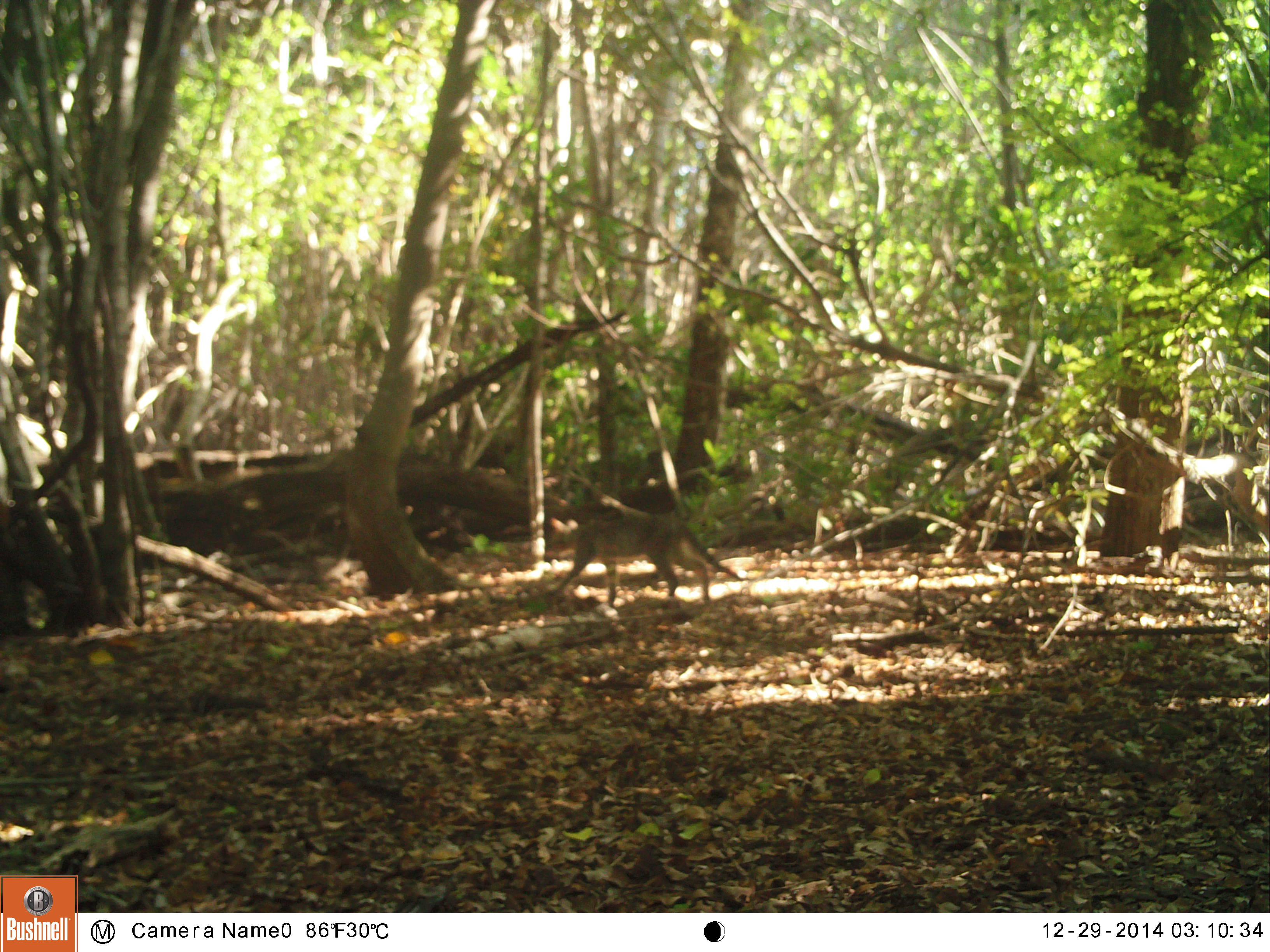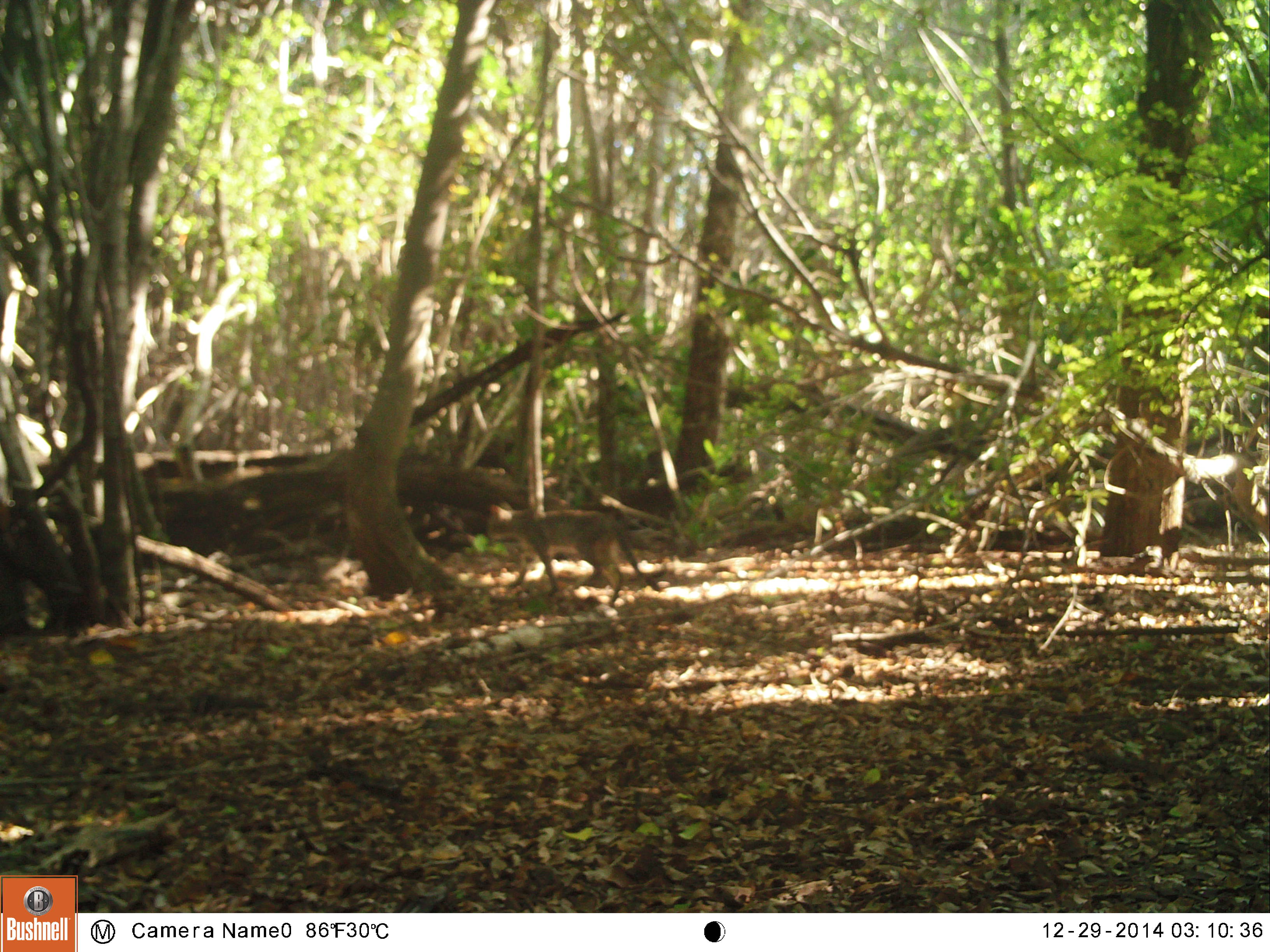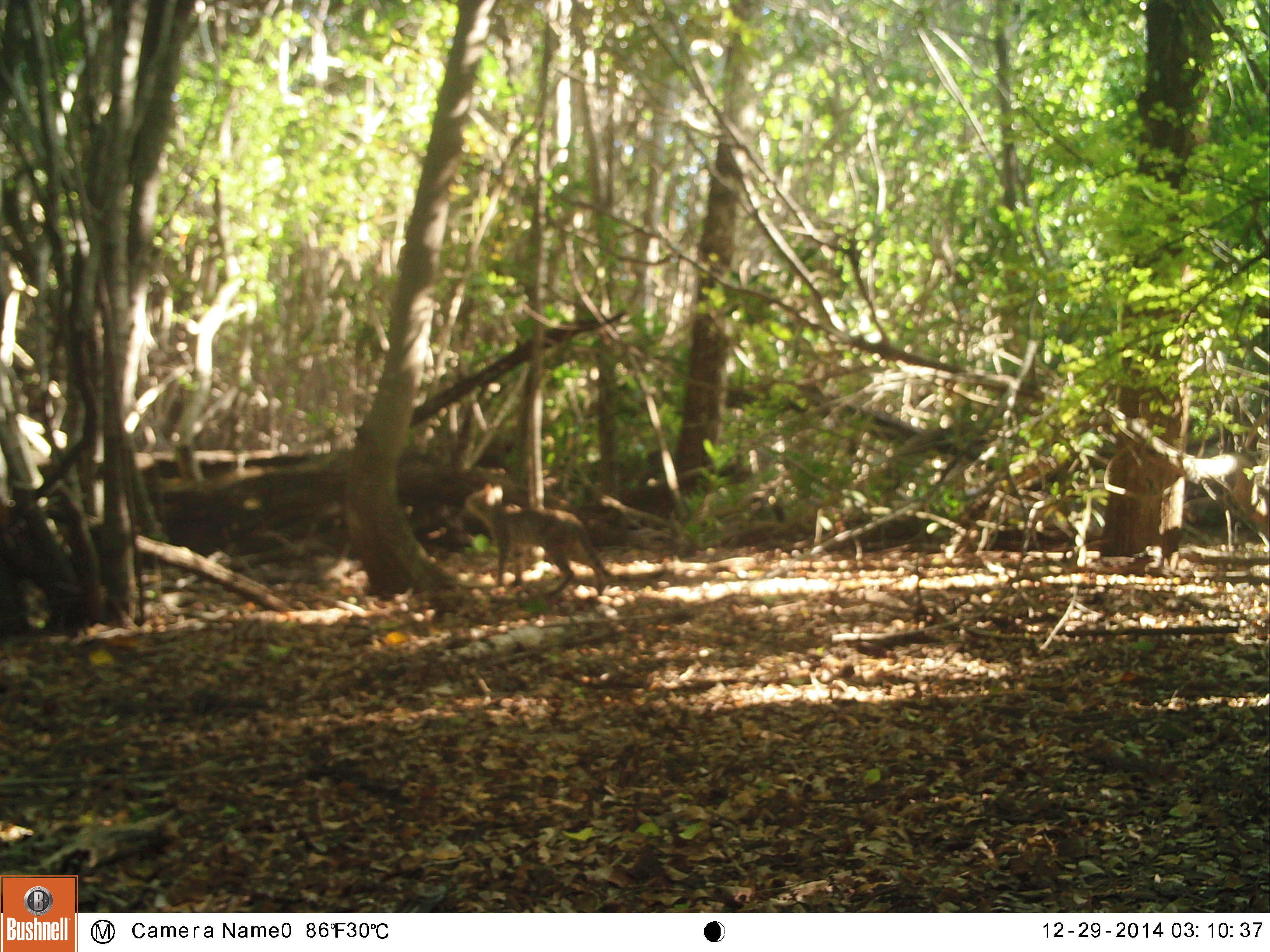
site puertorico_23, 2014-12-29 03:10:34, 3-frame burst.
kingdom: Animalia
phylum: Chordata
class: Mammalia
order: Carnivora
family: Felidae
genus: Felis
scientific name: Felis catus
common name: cat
Cat (Felis catus).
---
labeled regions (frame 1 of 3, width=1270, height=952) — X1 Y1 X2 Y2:
cat: 548 501 739 611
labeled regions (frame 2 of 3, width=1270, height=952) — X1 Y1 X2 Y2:
cat: 488 506 645 605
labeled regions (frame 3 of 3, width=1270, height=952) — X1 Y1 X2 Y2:
cat: 457 475 610 599